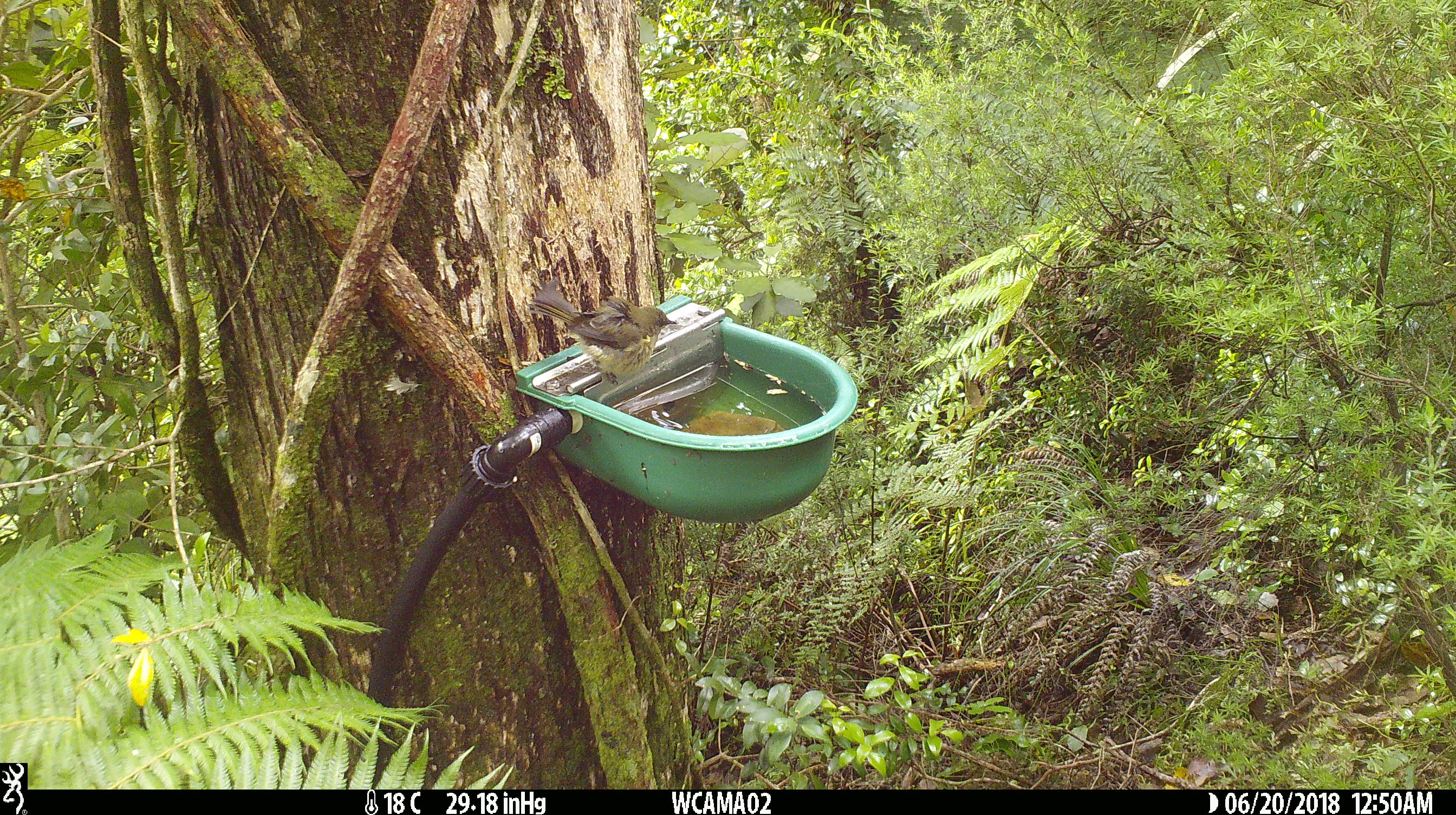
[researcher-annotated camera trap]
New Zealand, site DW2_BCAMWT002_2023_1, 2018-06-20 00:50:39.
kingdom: Animalia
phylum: Chordata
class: Aves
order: Passeriformes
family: Meliphagidae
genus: Anthornis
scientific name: Anthornis melanura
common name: new zealand bellbird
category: bellbird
Bellbird (new zealand bellbird) (Anthornis melanura).